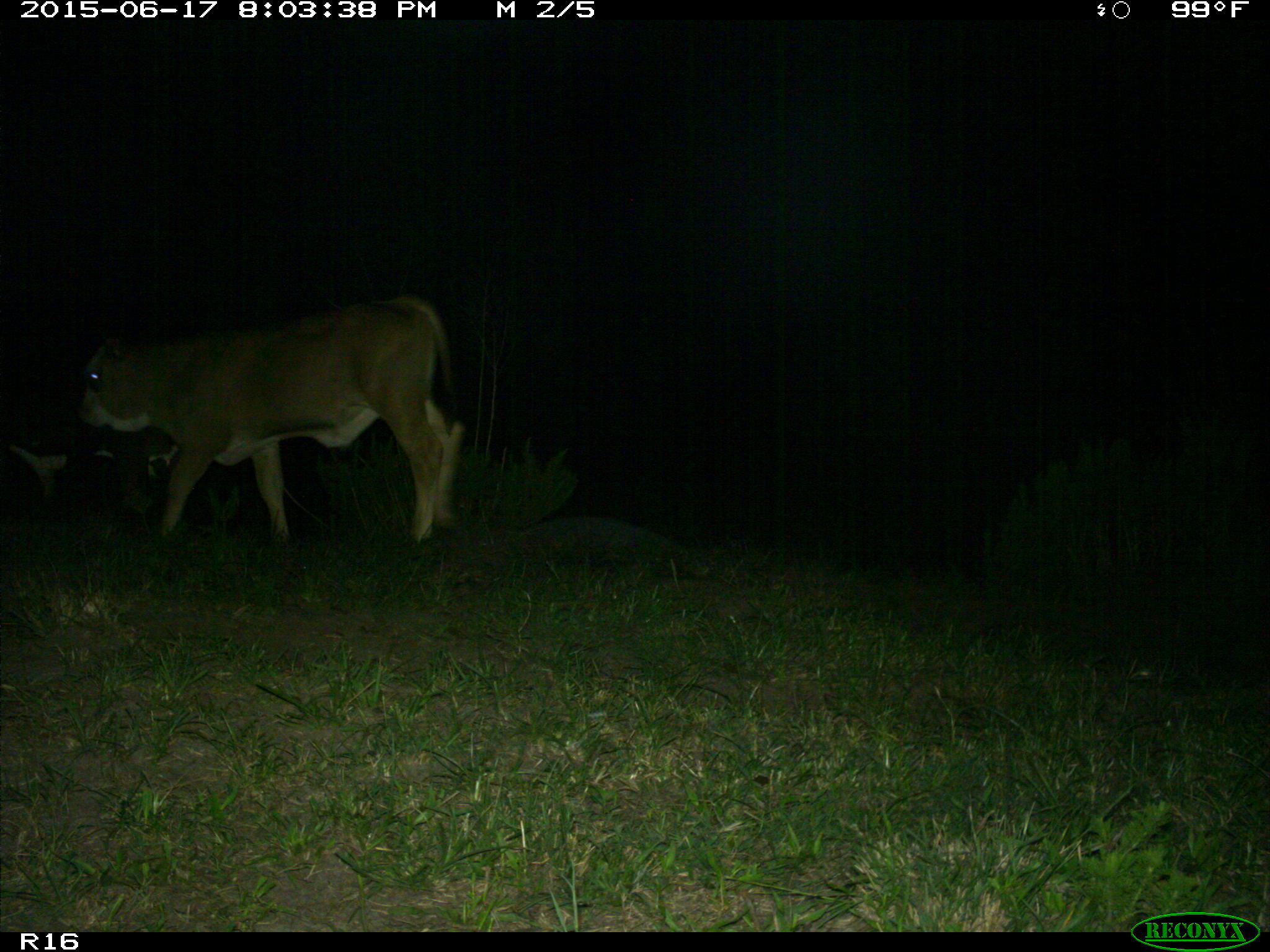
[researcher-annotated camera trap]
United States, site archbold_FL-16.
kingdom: Animalia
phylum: Chordata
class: Mammalia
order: Artiodactyla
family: Bovidae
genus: Bos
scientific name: Bos taurus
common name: domestic cow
Bos taurus (domestic cow).